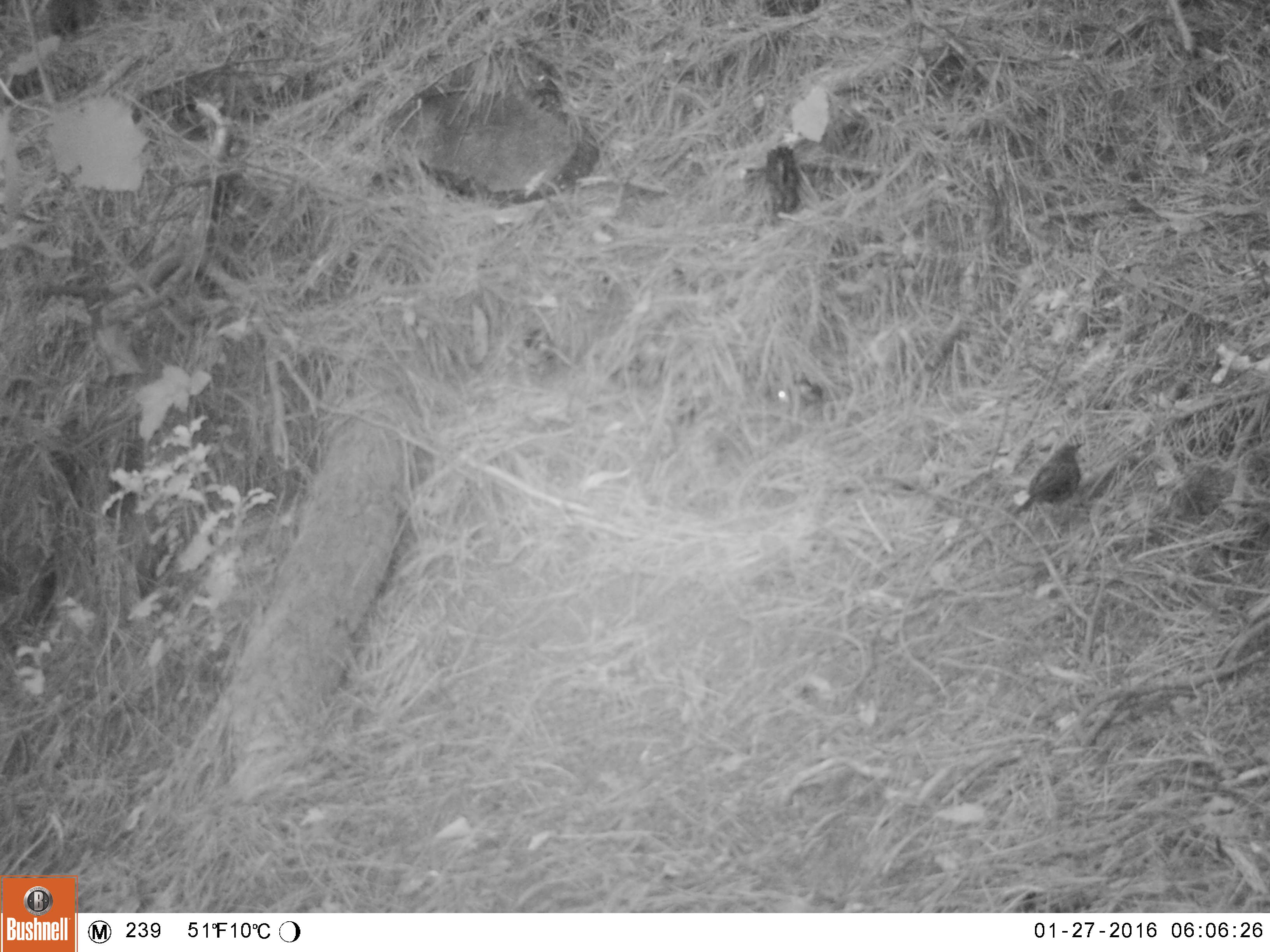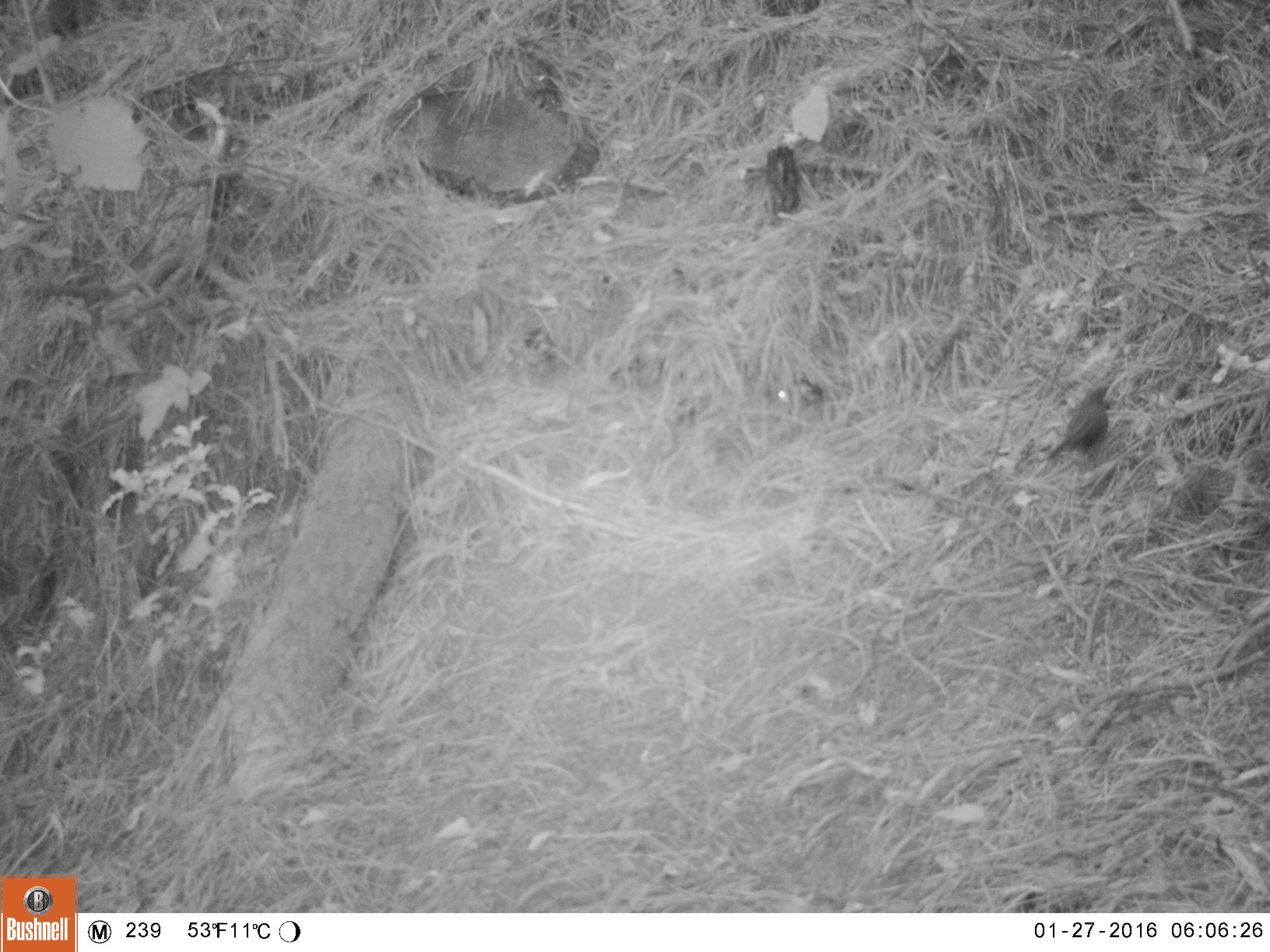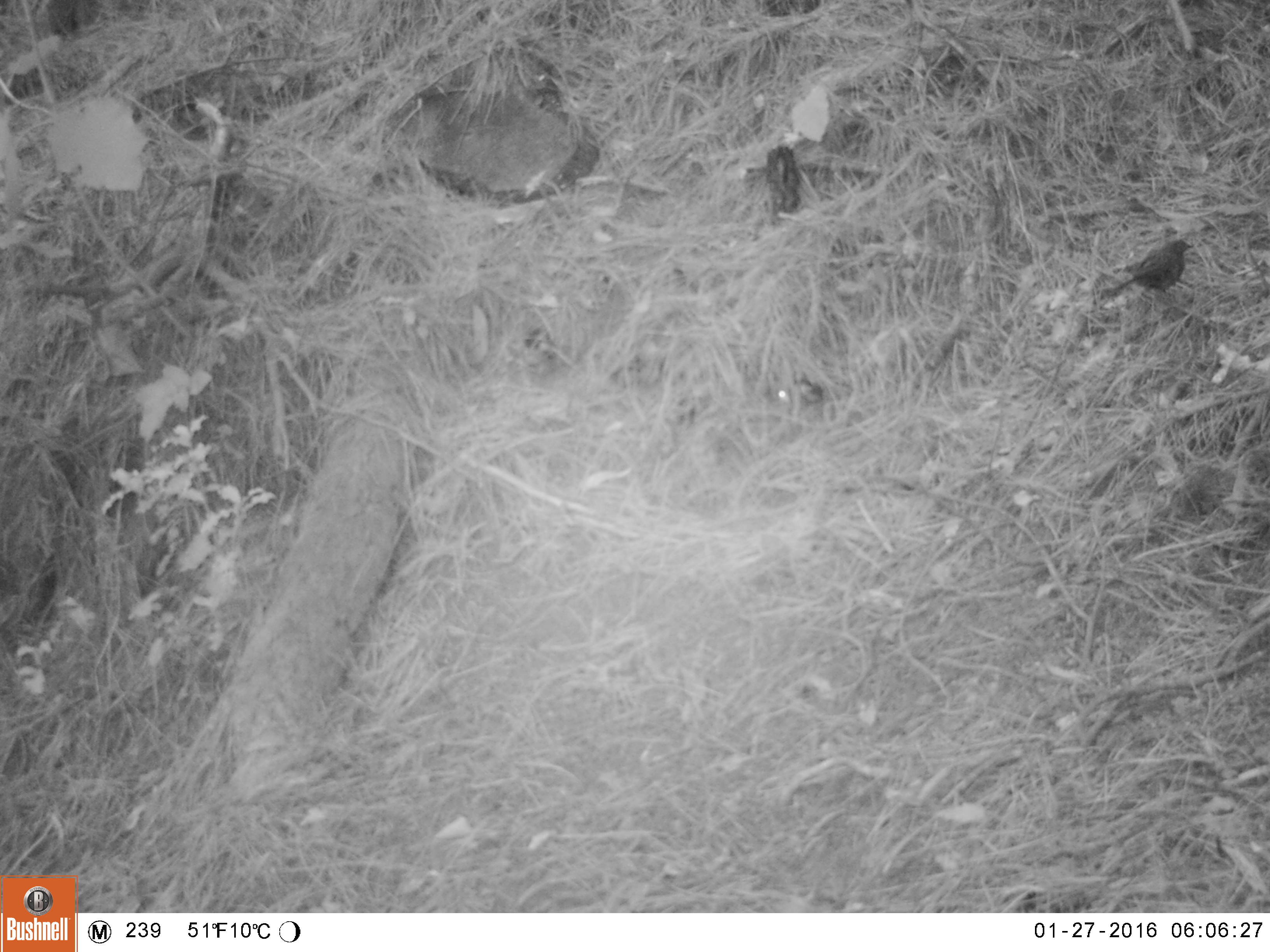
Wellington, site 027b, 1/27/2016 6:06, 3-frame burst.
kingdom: Animalia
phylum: Chordata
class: Aves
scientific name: Aves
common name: bird